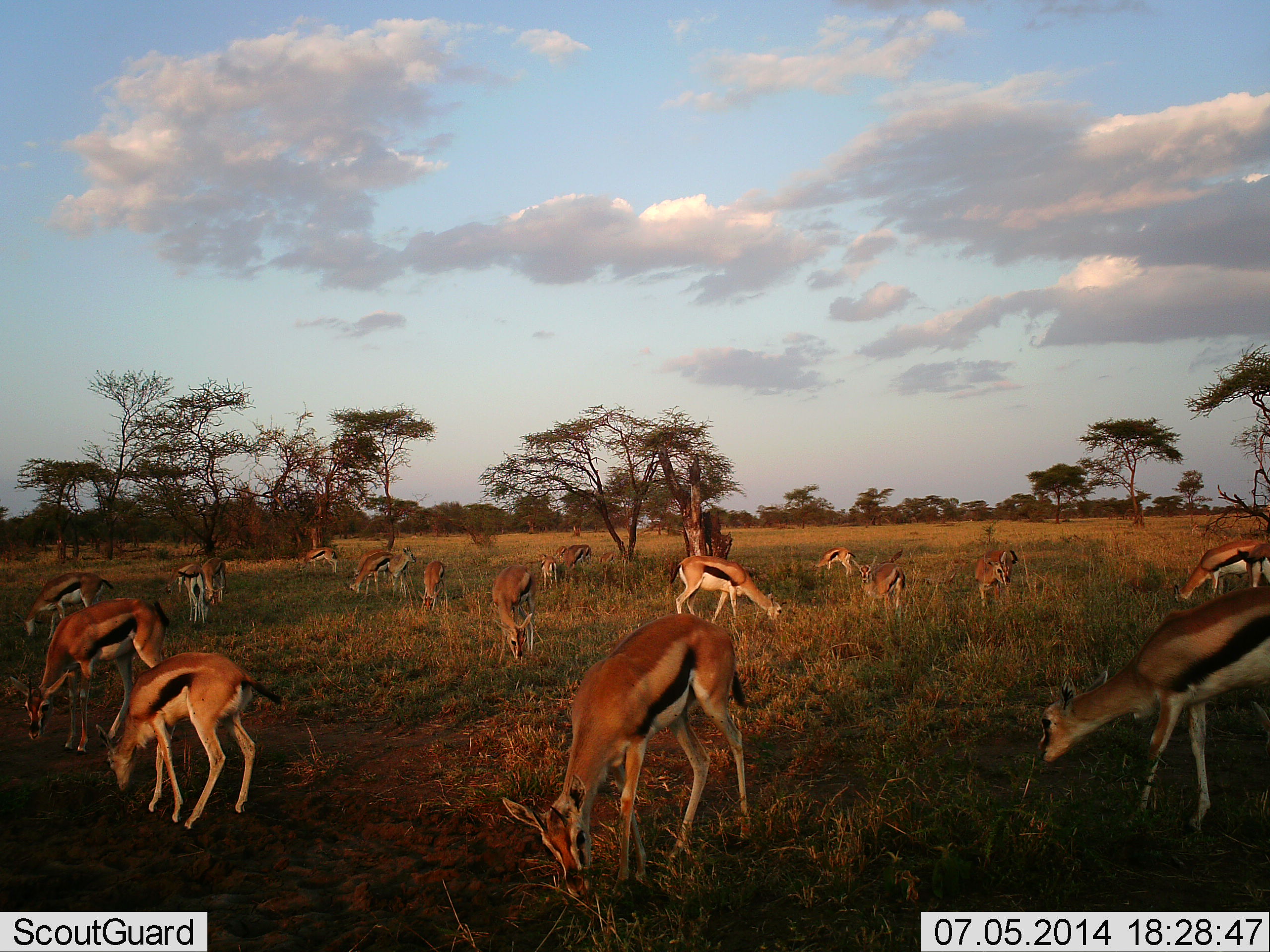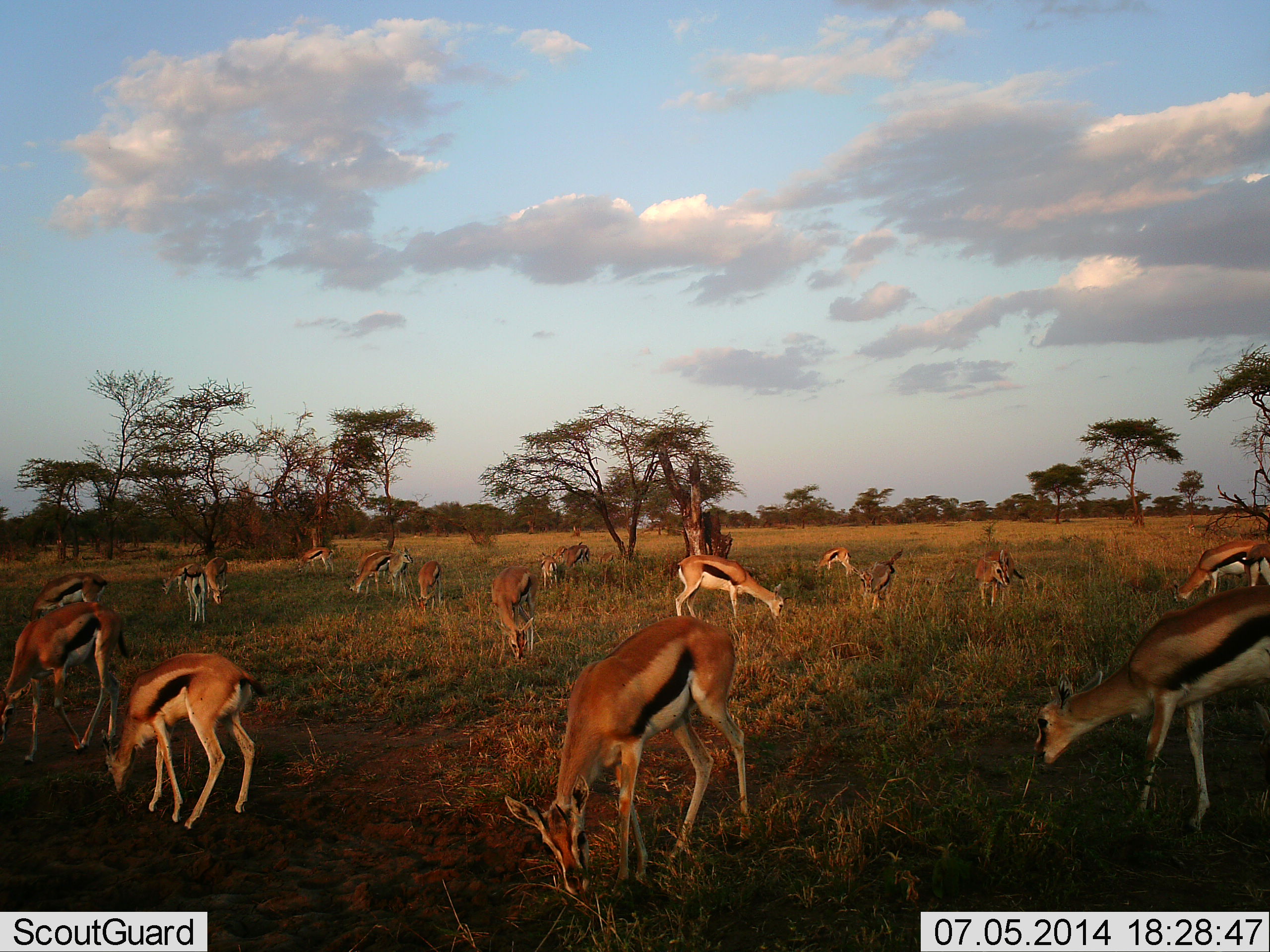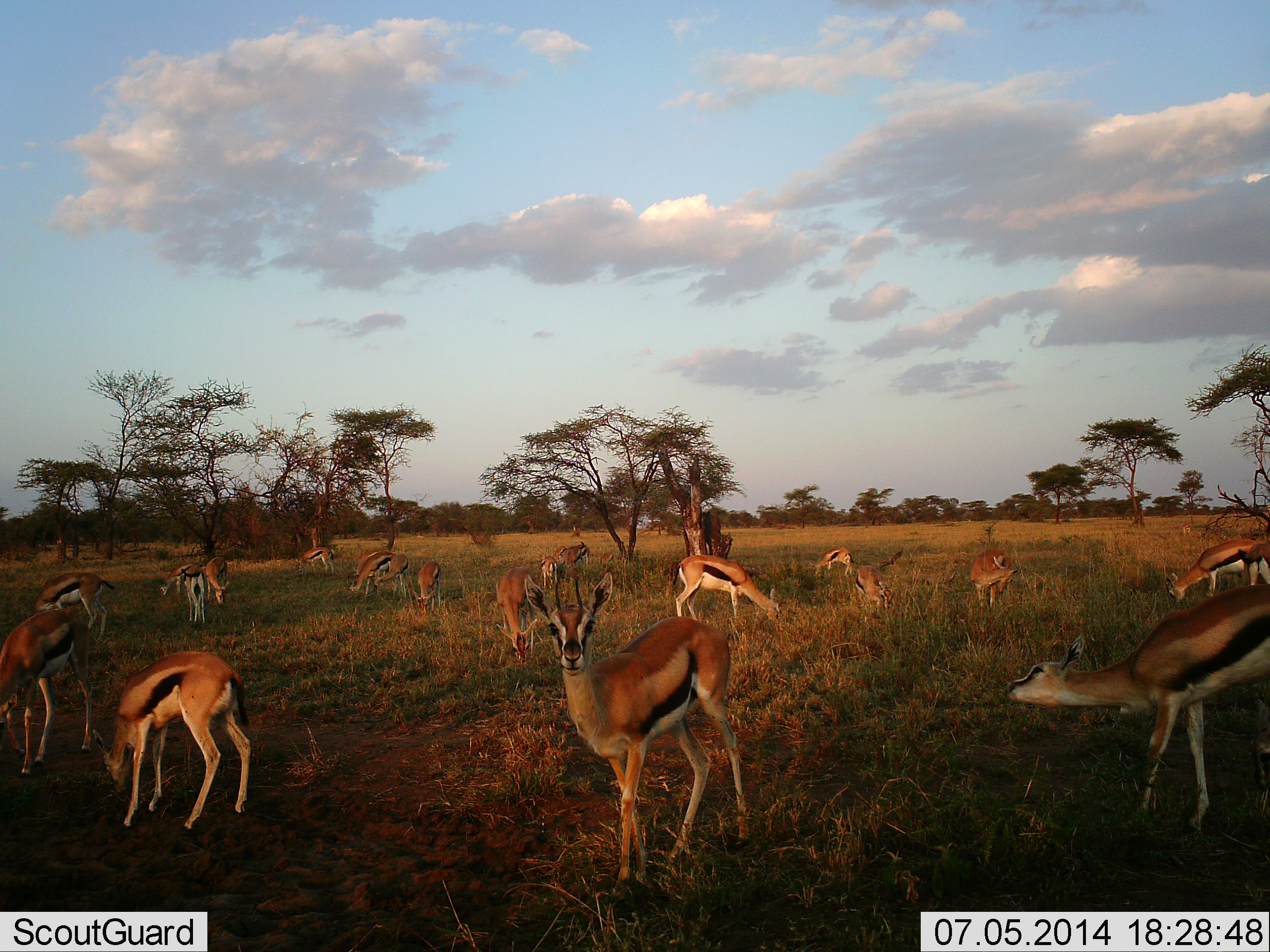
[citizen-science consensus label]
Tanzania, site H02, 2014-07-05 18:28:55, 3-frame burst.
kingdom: Animalia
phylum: Chordata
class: Mammalia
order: Artiodactyla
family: Bovidae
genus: Eudorcas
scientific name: Eudorcas thomsonii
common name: thomson's gazelle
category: gazellethomsons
Gazellethomsons (thomson's gazelle) (Eudorcas thomsonii), count 11-50. Behavior (volunteer vote fractions): standing 30%, resting 0%, moving 20%, interacting 0%. Young present (vote fraction): 10%. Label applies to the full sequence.